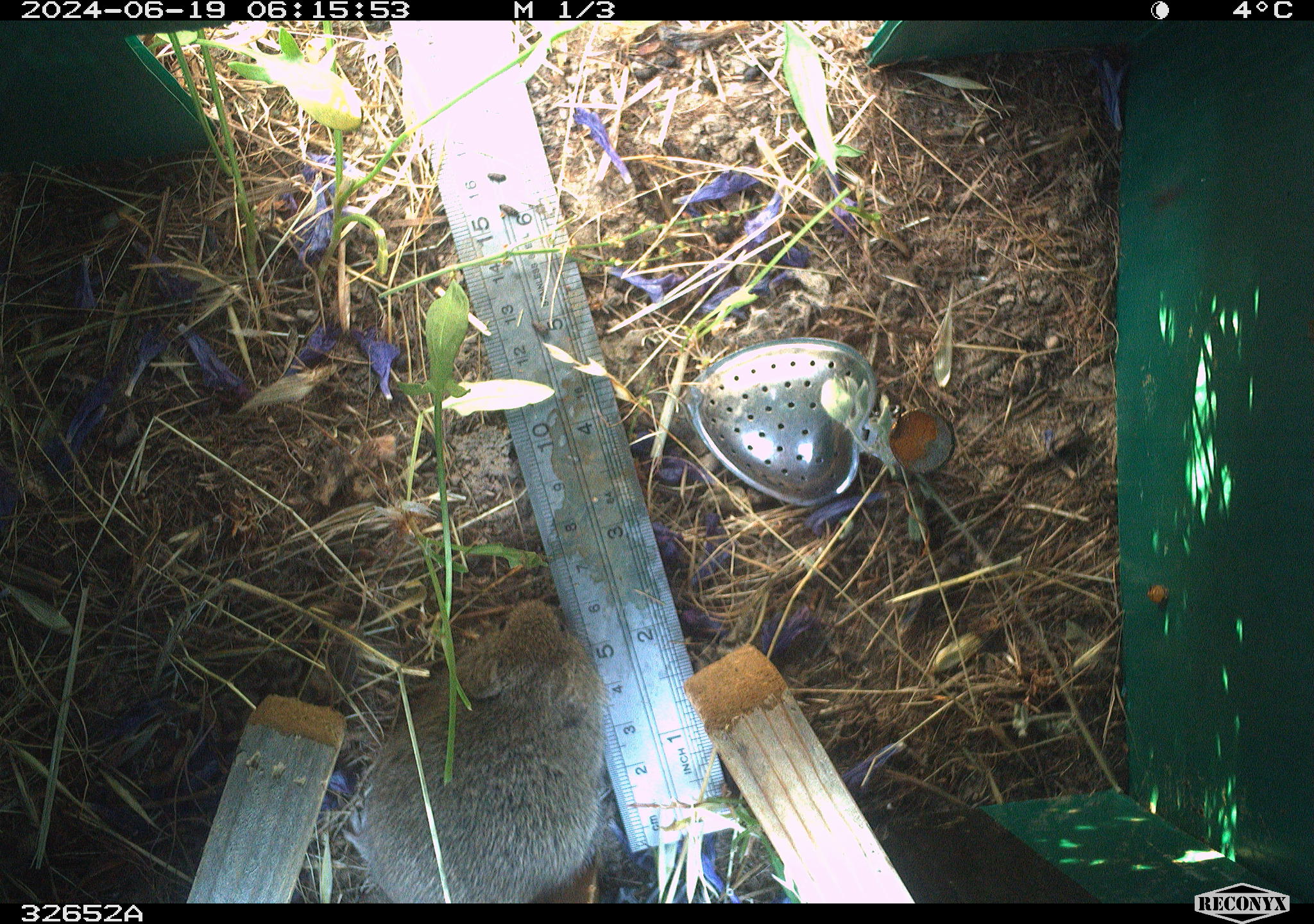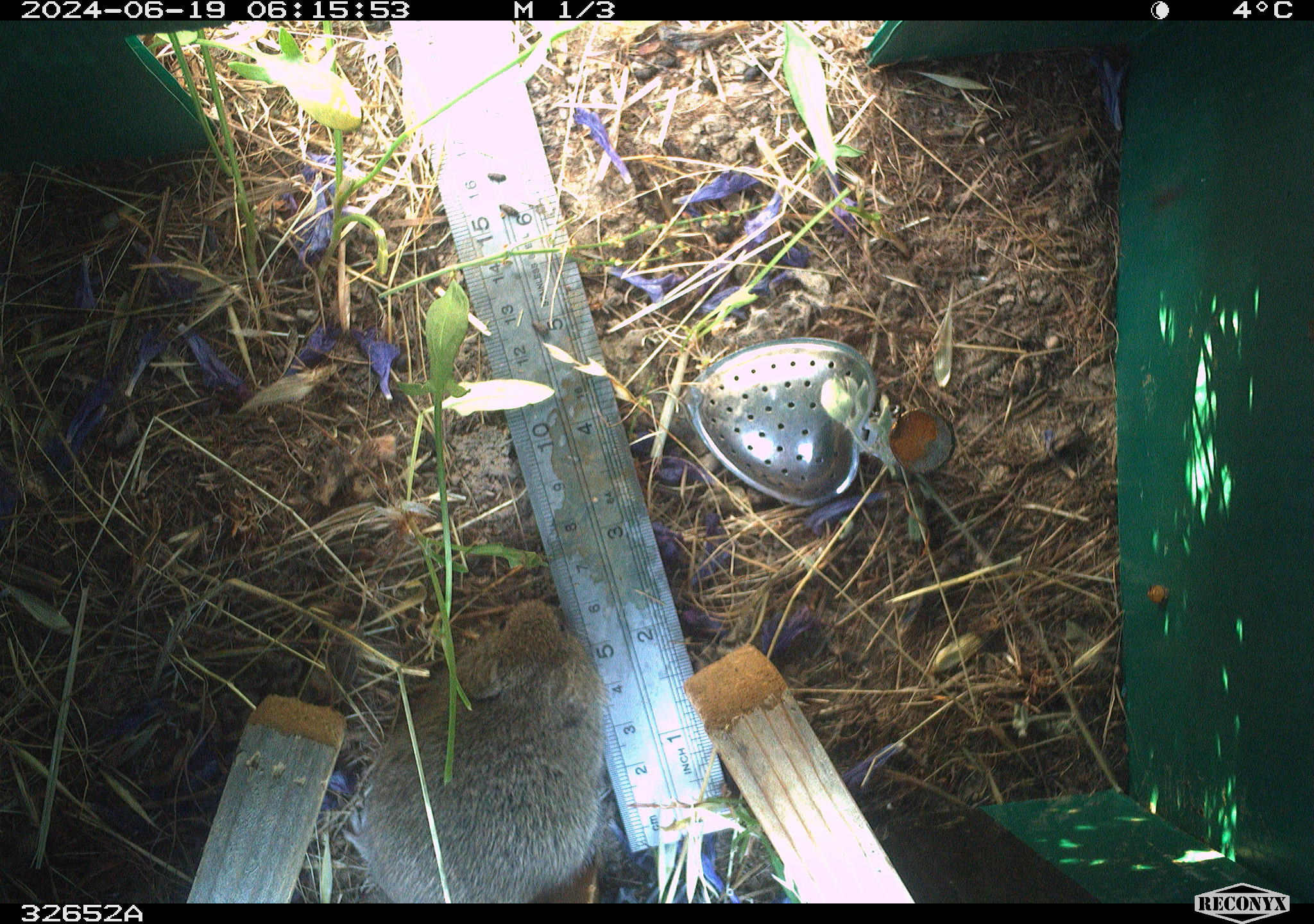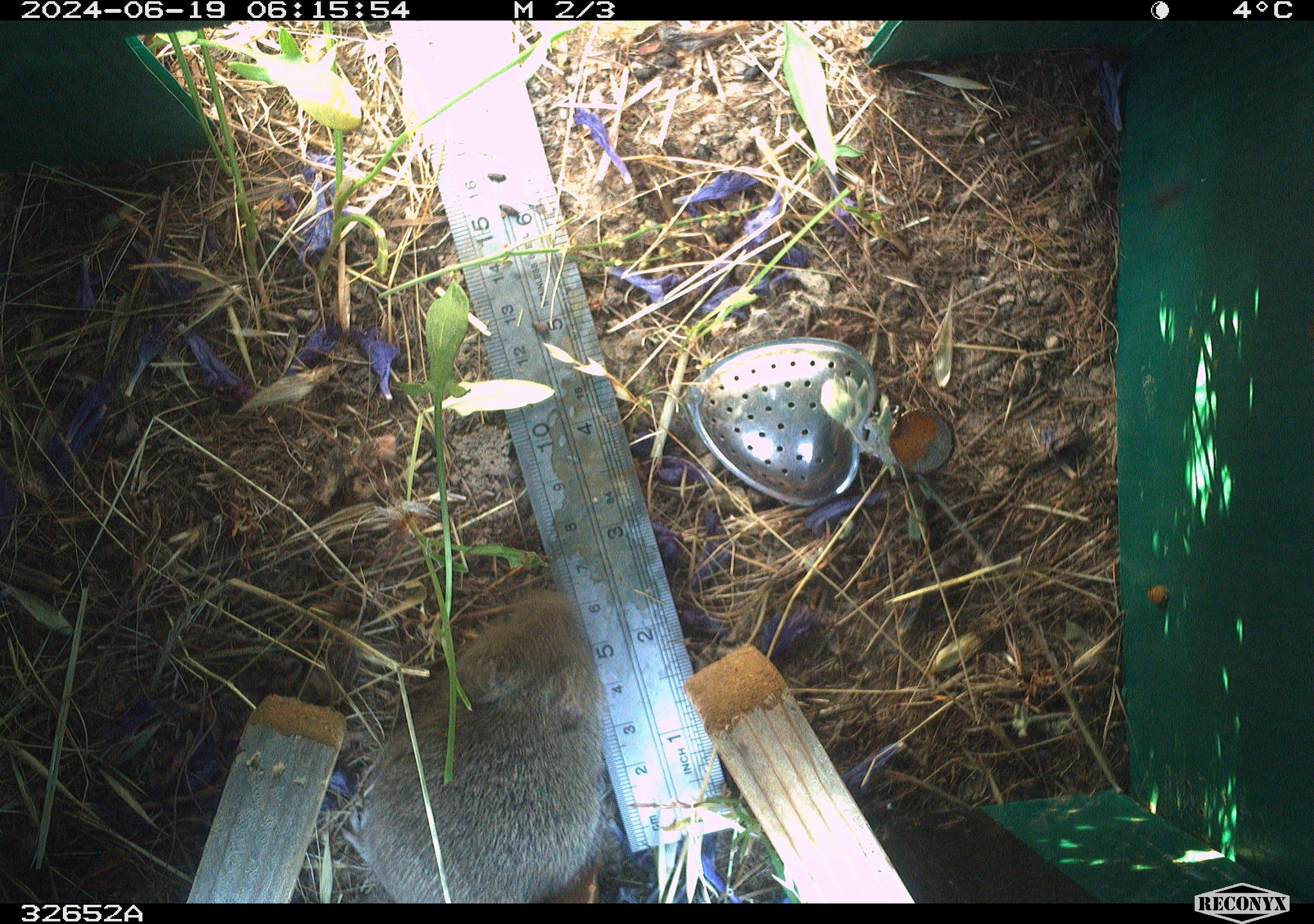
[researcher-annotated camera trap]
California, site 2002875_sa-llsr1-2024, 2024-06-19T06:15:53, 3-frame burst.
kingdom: Animalia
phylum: Chordata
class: Mammalia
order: Rodentia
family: Cricetidae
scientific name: Arvicolinae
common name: voles, lemmings, and muskrats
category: arvicolinae subfamily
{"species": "arvicolinae subfamily (voles, lemmings, and muskrats) (Arvicolinae)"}